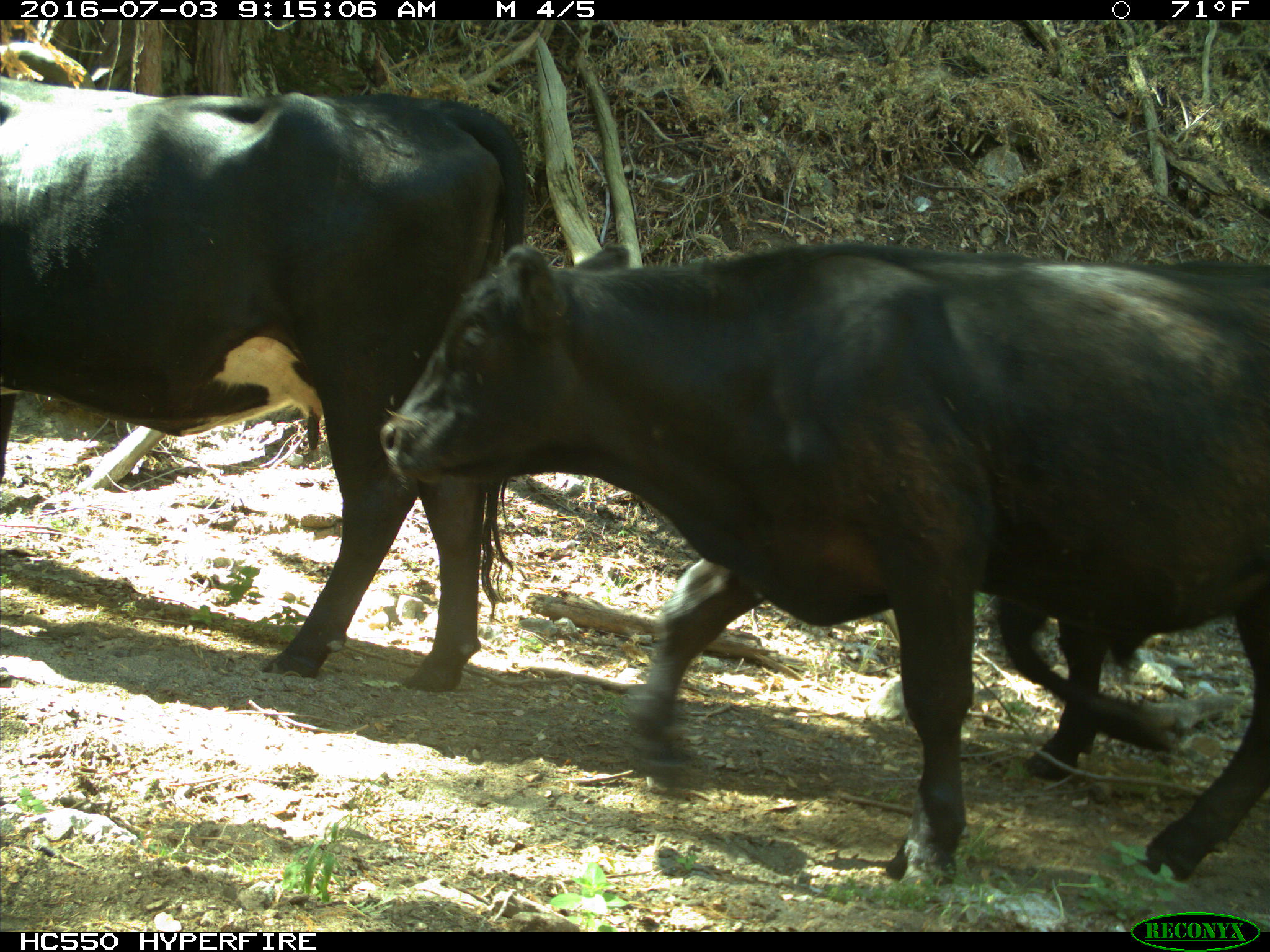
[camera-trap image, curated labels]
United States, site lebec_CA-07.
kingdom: Animalia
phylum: Chordata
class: Mammalia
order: Artiodactyla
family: Bovidae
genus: Bos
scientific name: Bos taurus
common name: domestic cow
Bos taurus (domestic cow).